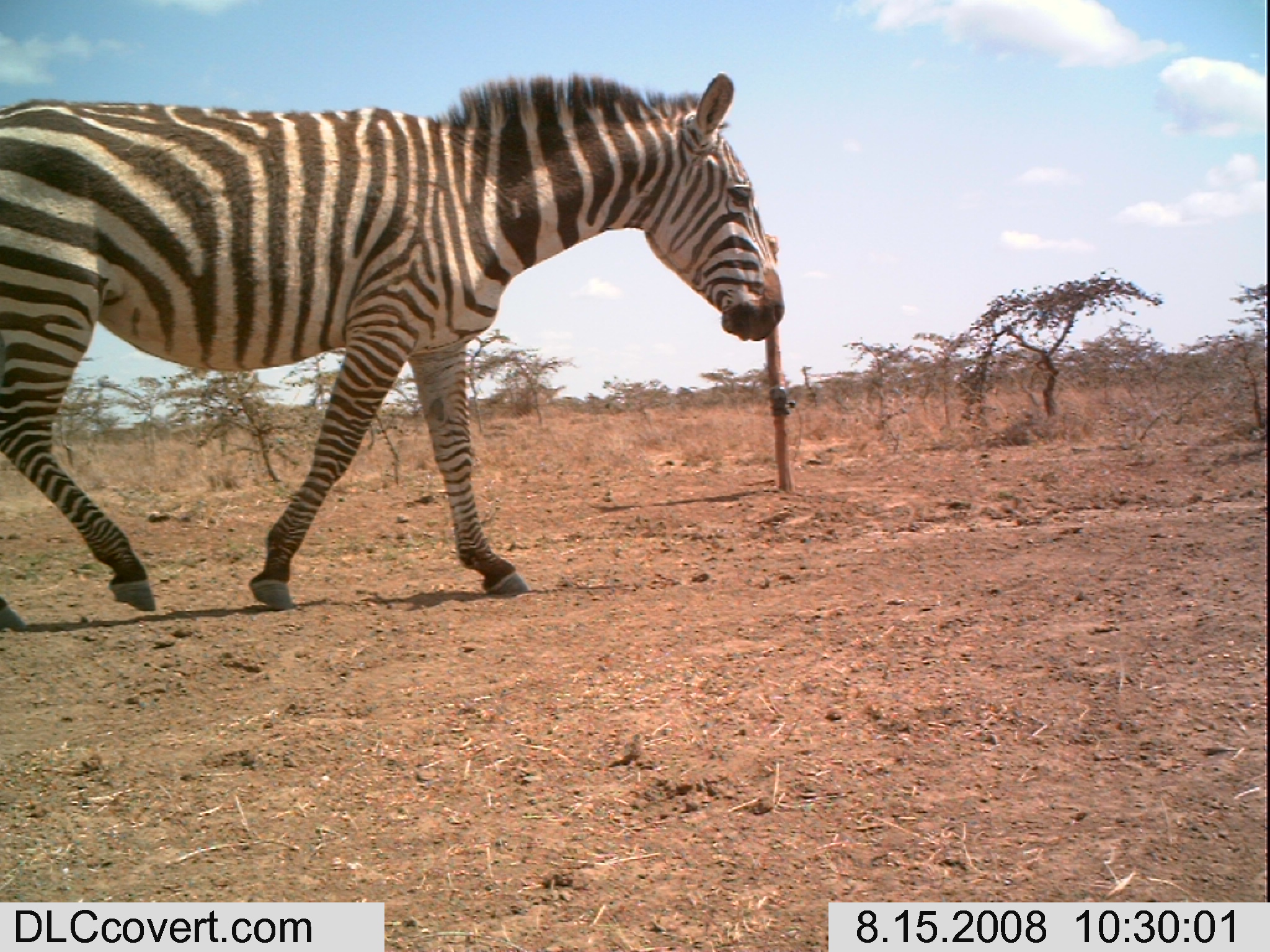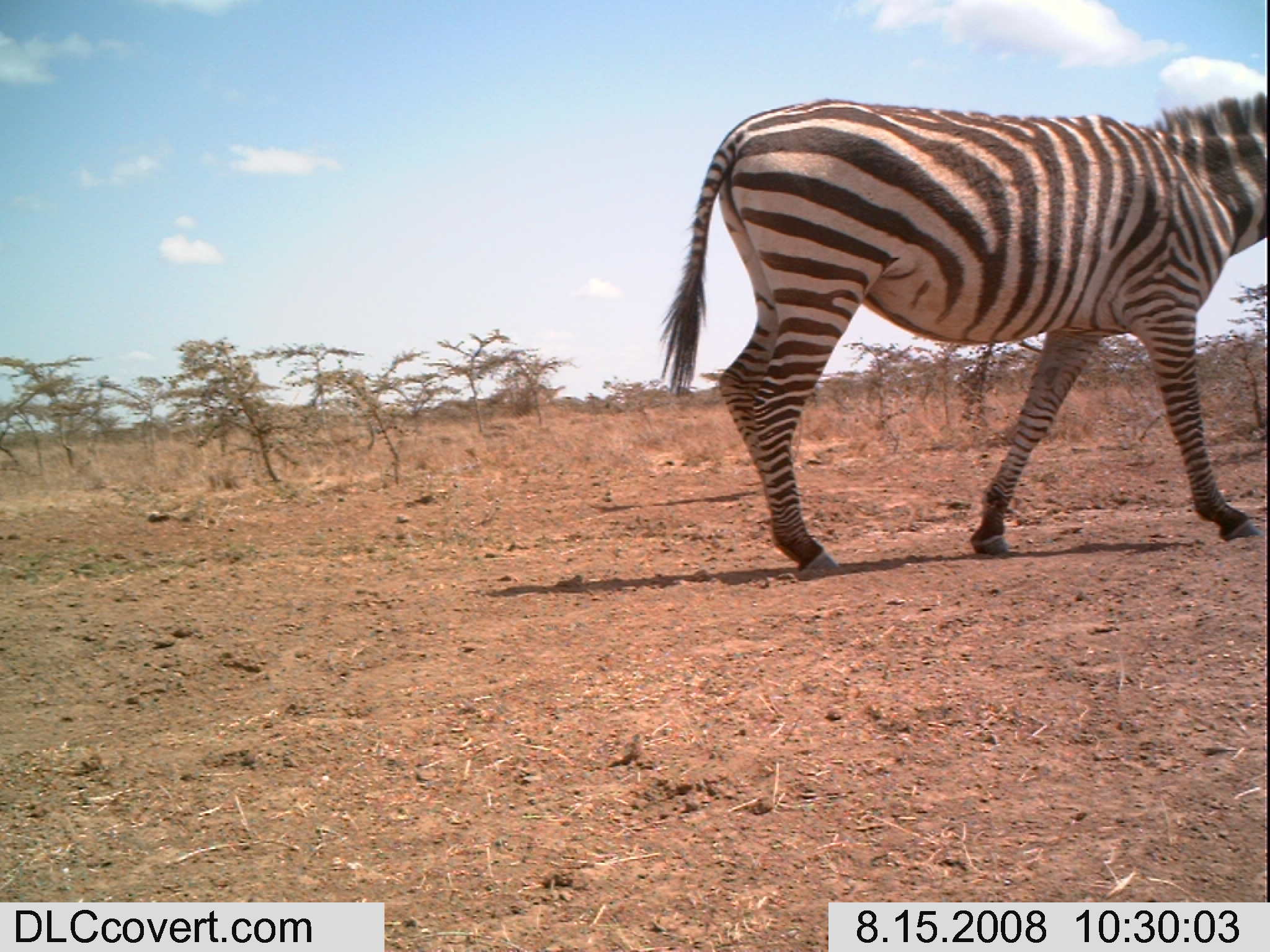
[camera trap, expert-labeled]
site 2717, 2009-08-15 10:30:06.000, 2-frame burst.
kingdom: Animalia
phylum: Chordata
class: Mammalia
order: Perissodactyla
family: Equidae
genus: Equus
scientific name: Equus quagga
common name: plains zebra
Equus quagga (plains zebra), count 1.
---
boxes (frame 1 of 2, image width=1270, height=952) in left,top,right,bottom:
equus quagga: 0,71,785,630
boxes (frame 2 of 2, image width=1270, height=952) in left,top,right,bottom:
equus quagga: 652,92,1270,571